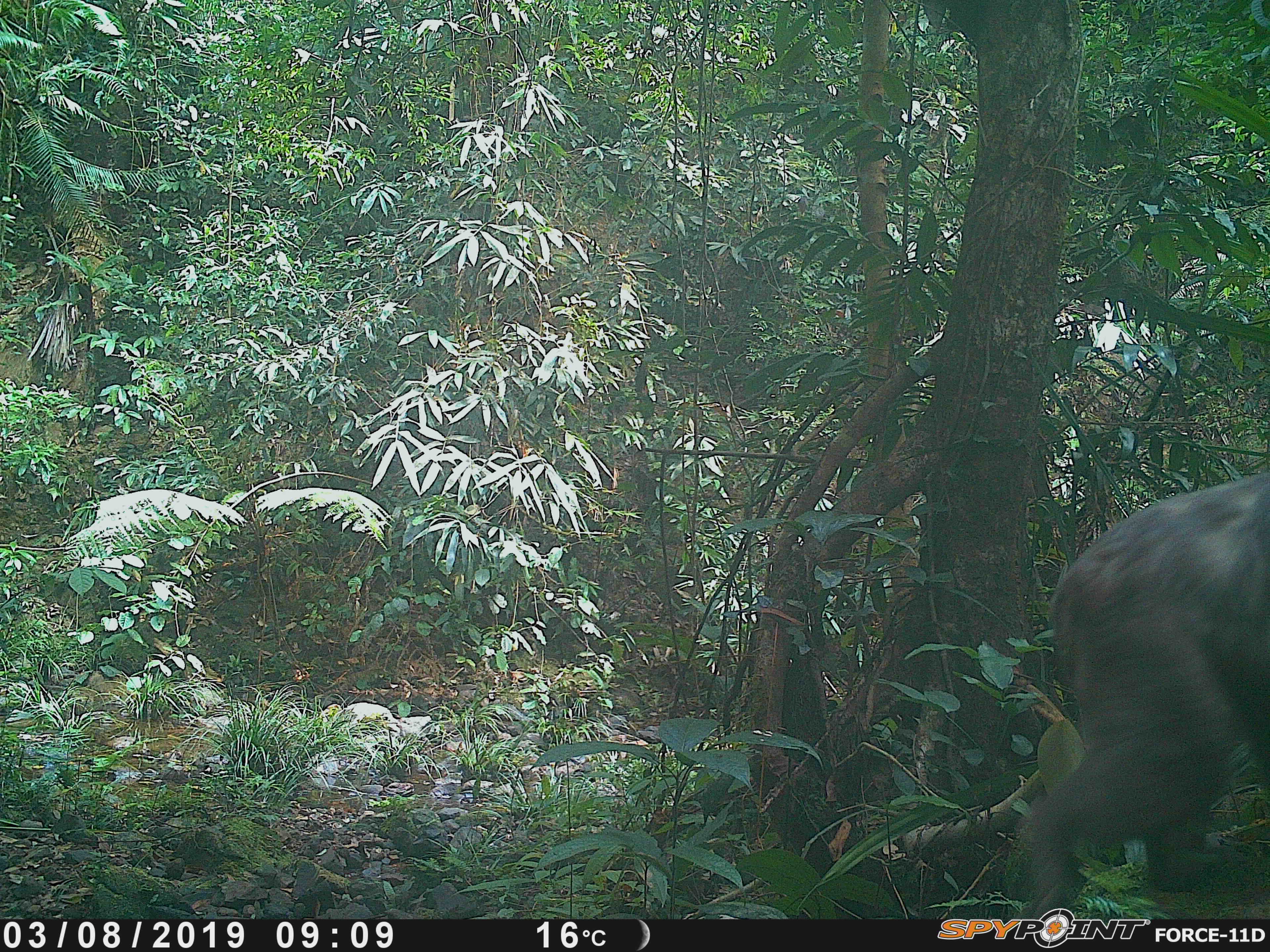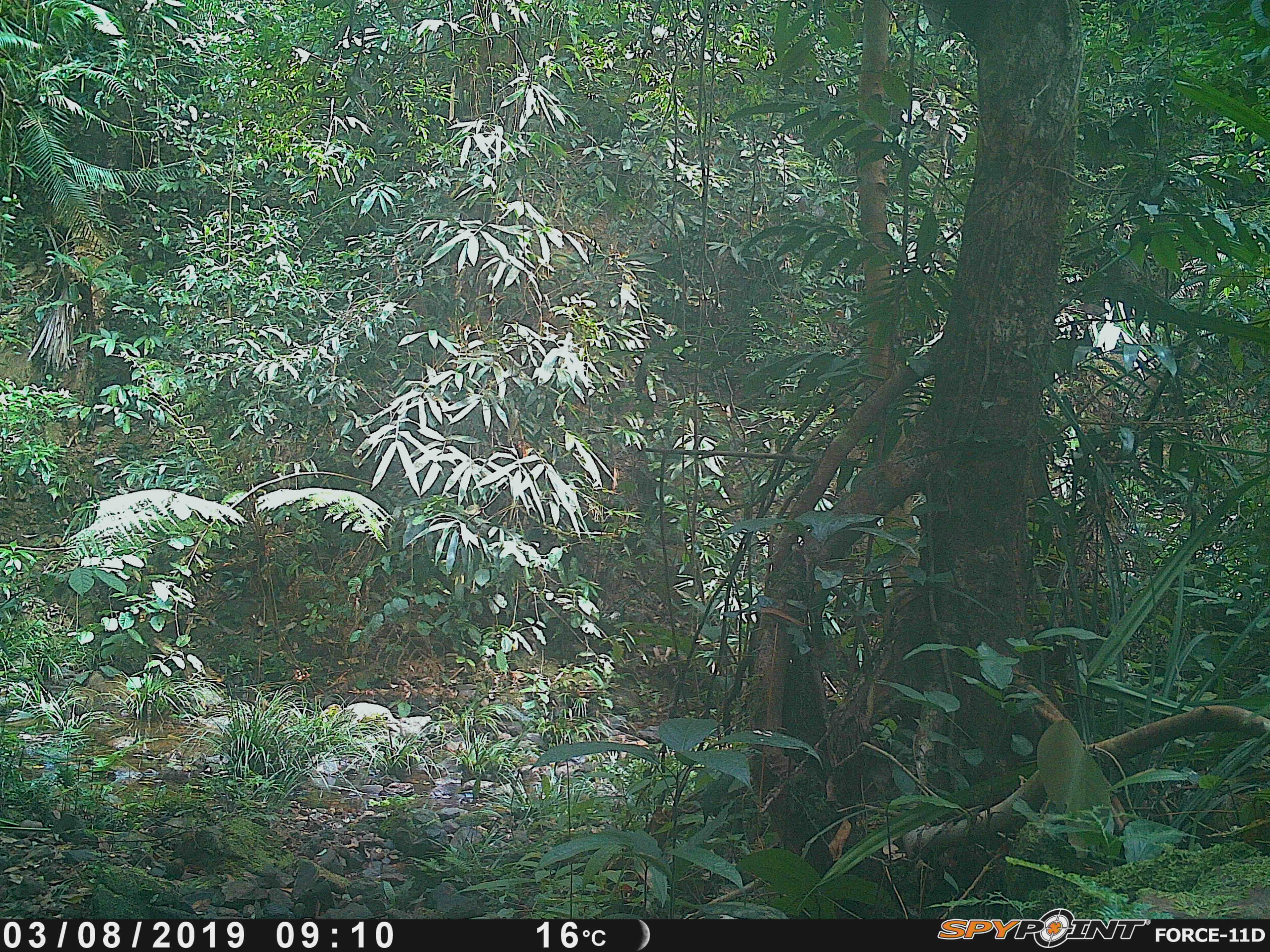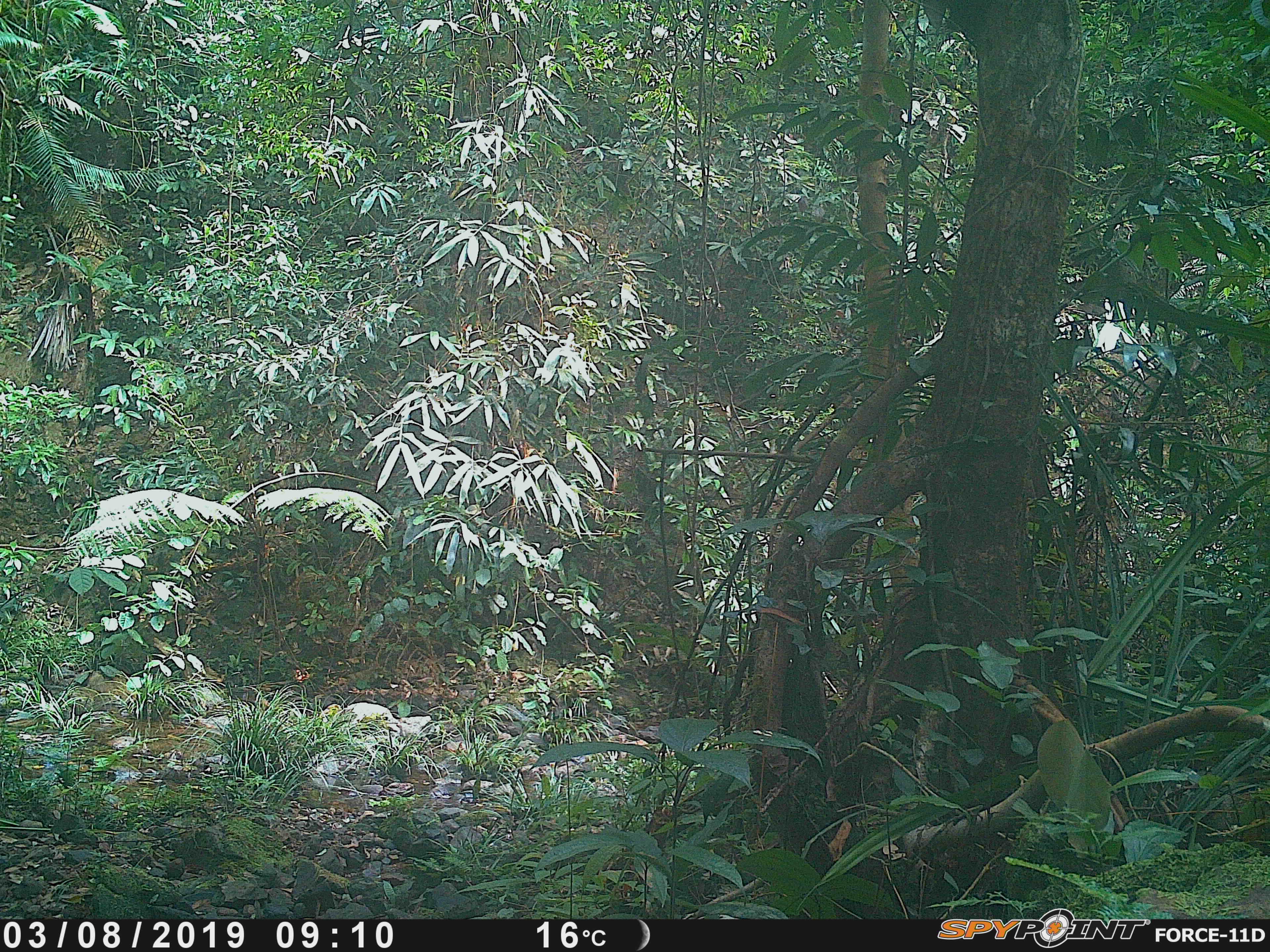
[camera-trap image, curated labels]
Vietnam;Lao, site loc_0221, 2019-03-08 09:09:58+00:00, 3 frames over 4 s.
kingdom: Animalia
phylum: Chordata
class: Mammalia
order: Primates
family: Cercopithecidae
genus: Macaca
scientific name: Macaca arctoides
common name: stump-tailed macaque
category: stump tailed macaque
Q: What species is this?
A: Stump tailed macaque (stump-tailed macaque) (Macaca arctoides).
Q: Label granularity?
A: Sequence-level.